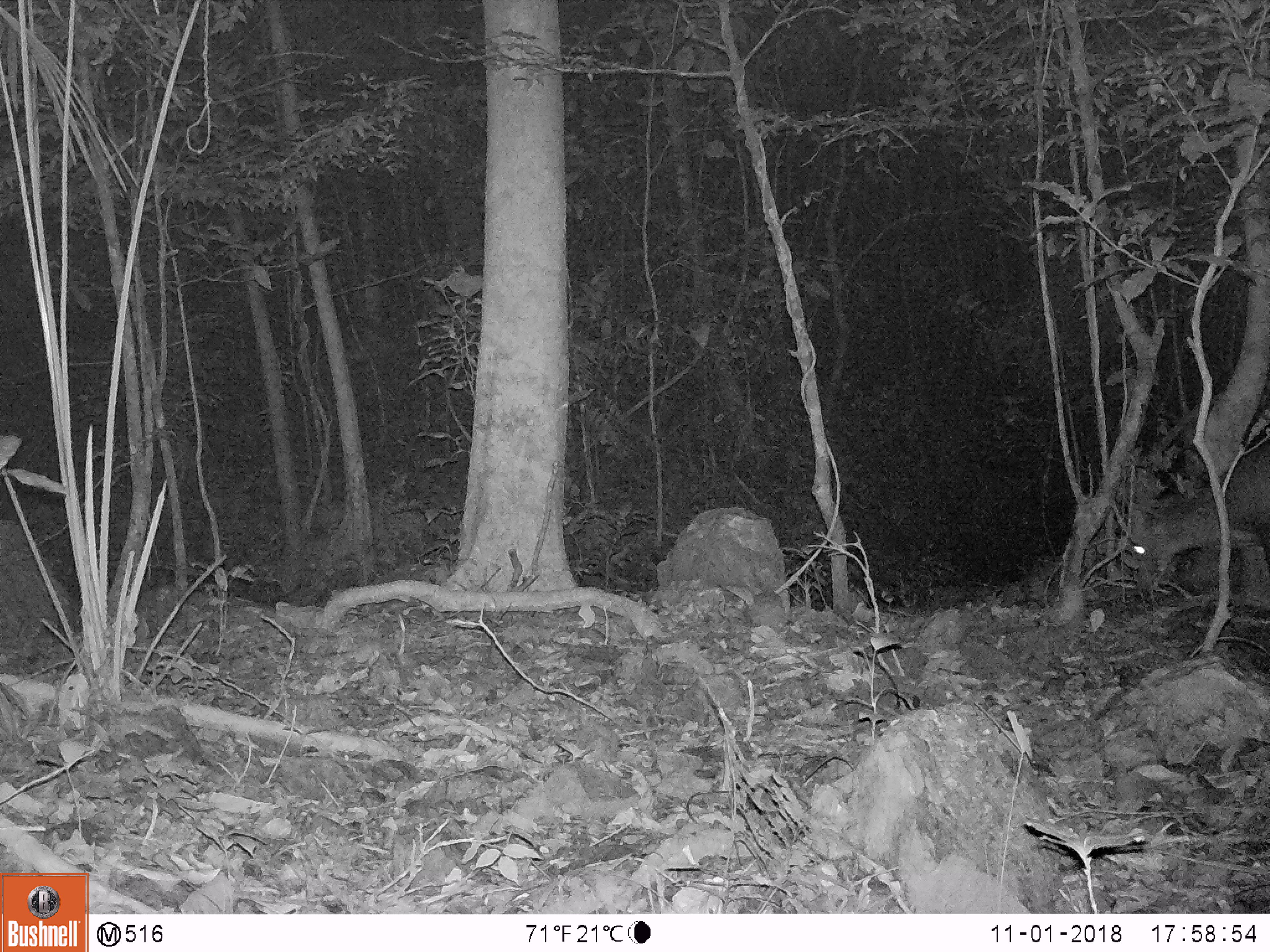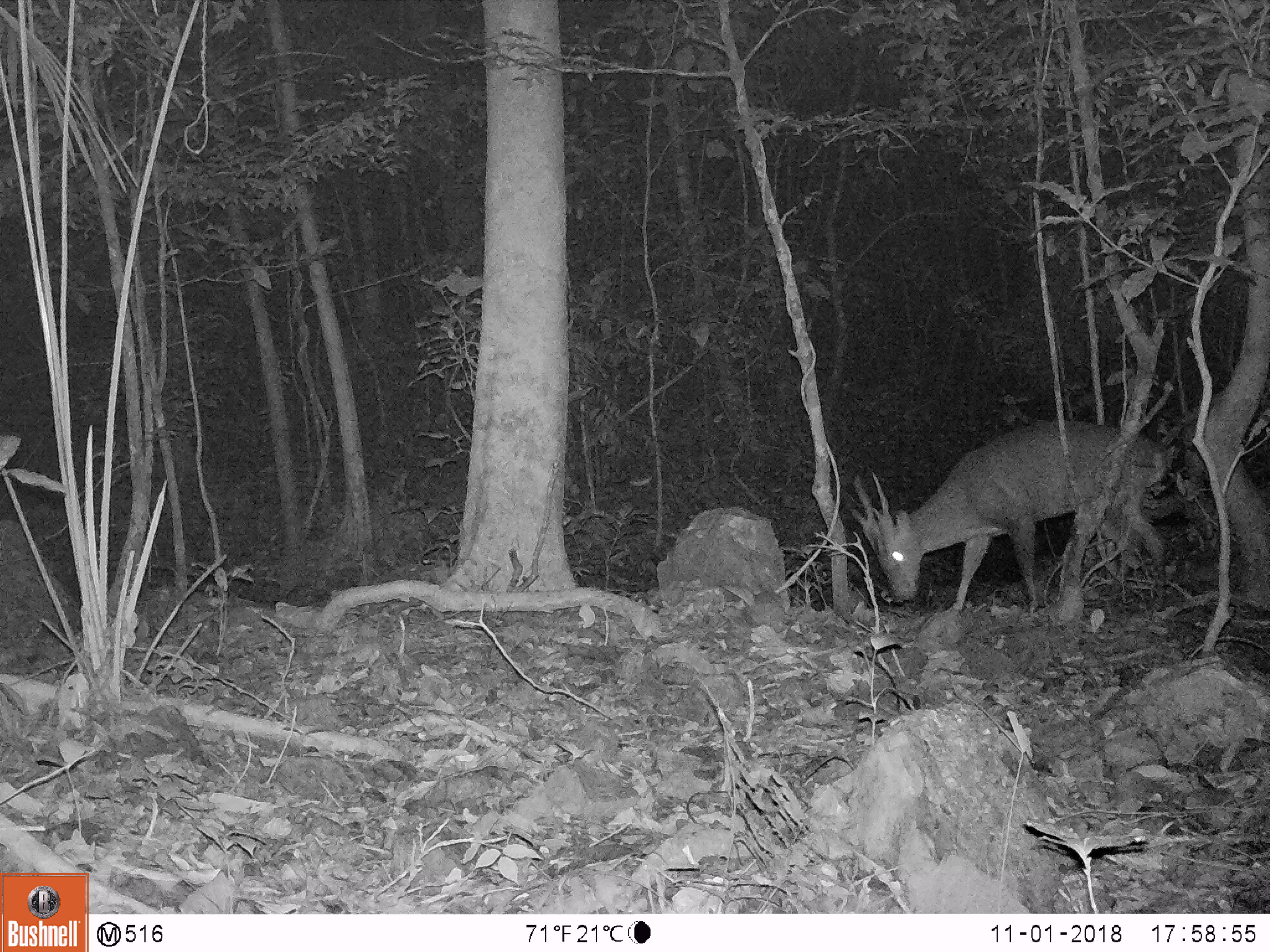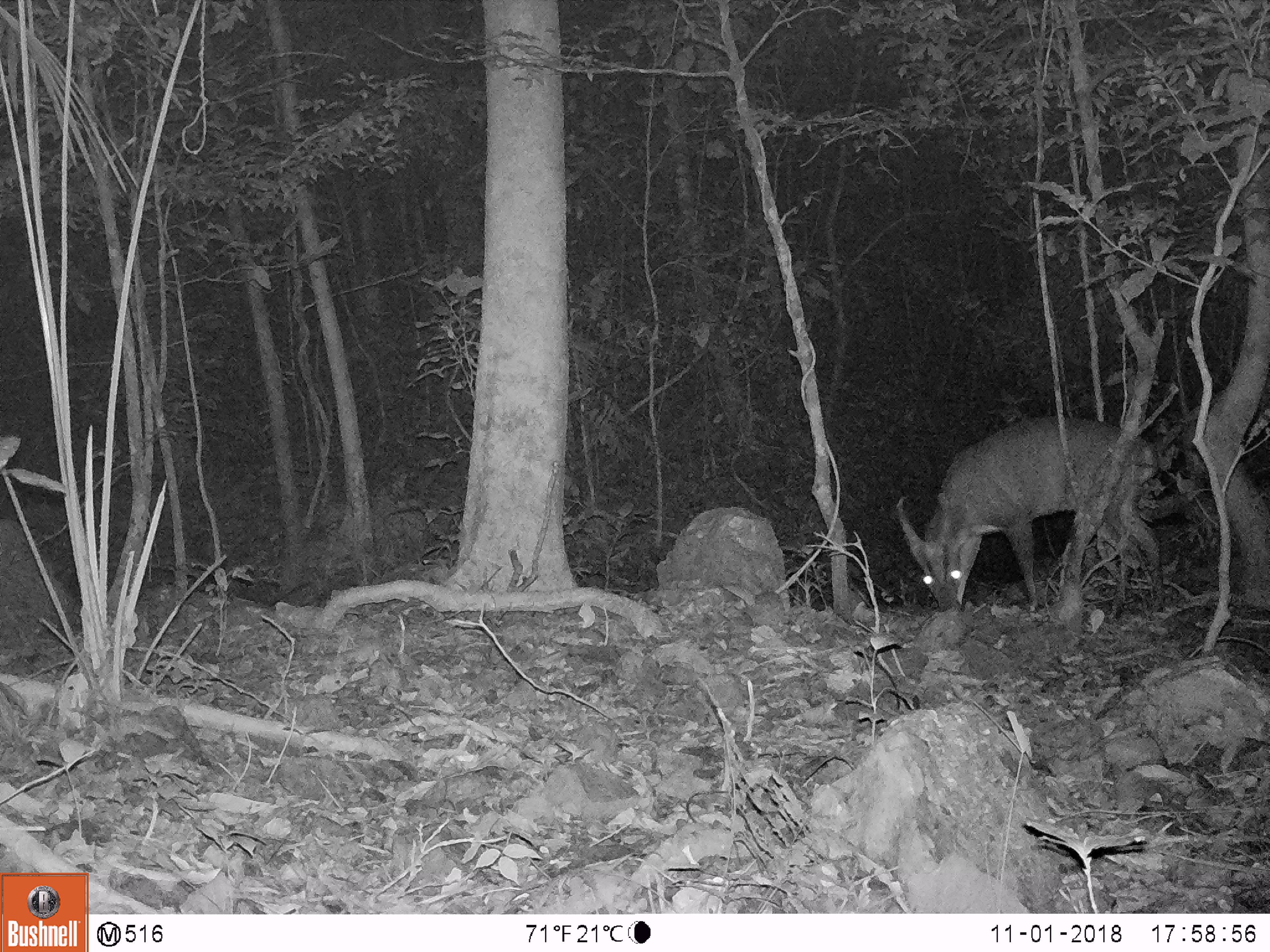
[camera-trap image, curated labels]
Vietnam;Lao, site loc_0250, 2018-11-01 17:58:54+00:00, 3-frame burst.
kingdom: Animalia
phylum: Chordata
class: Mammalia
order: Artiodactyla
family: Cervidae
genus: Muntiacus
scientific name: Muntiacus vuquangensis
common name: large-antlered muntjac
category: large antlered muntjac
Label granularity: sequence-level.